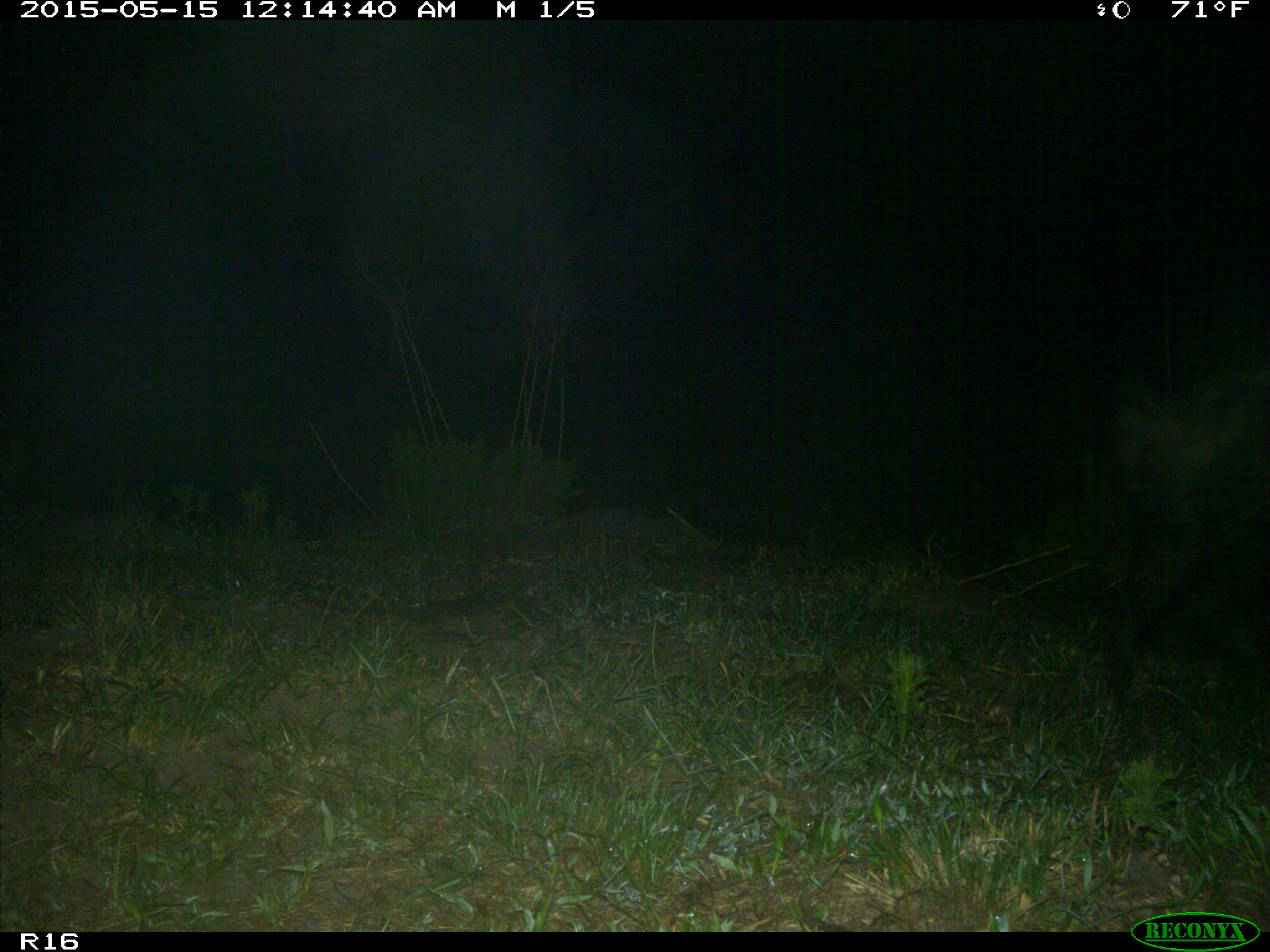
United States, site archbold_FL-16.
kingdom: Animalia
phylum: Chordata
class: Mammalia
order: Artiodactyla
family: Suidae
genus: Sus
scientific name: Sus scrofa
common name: wild boar